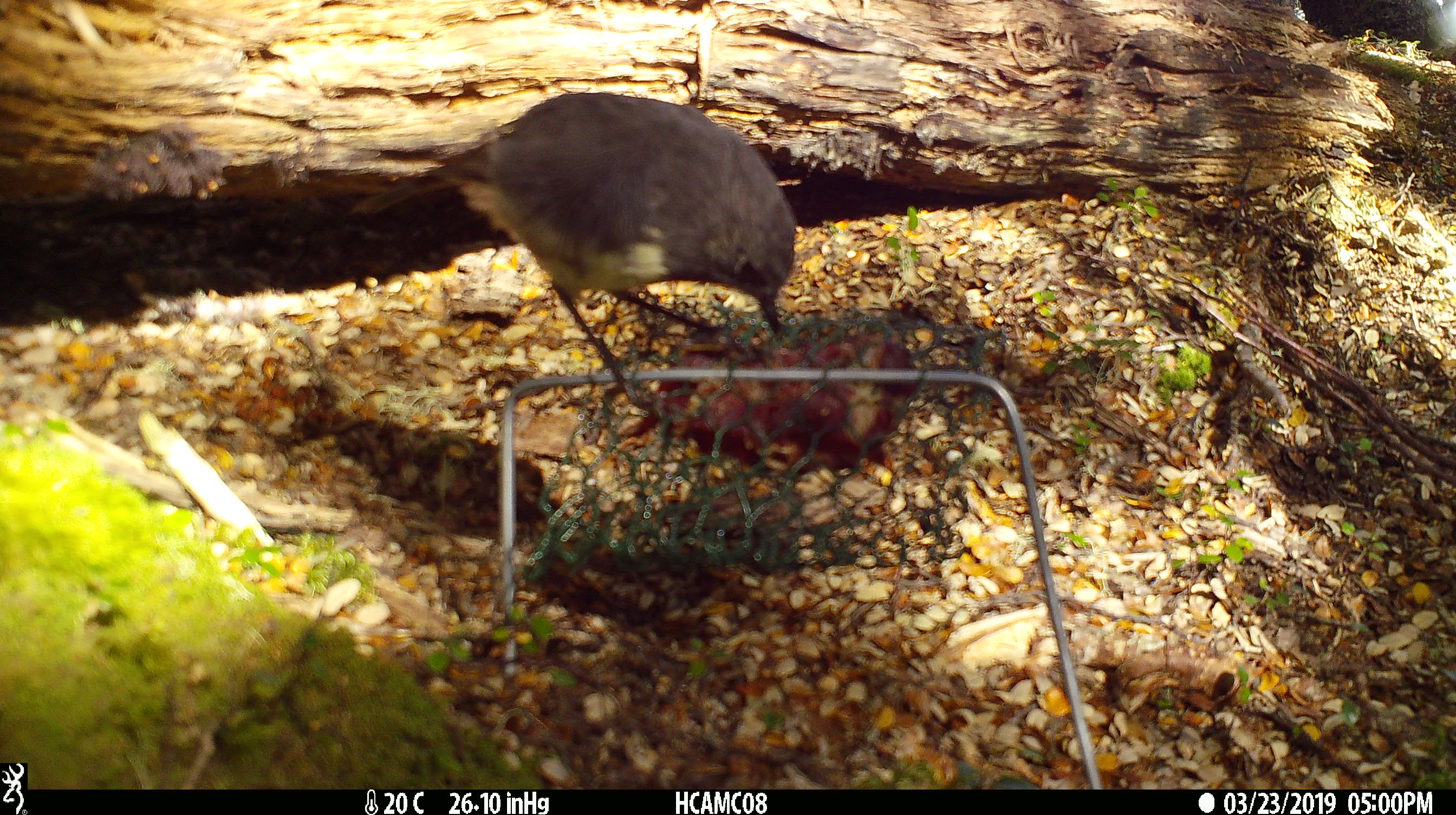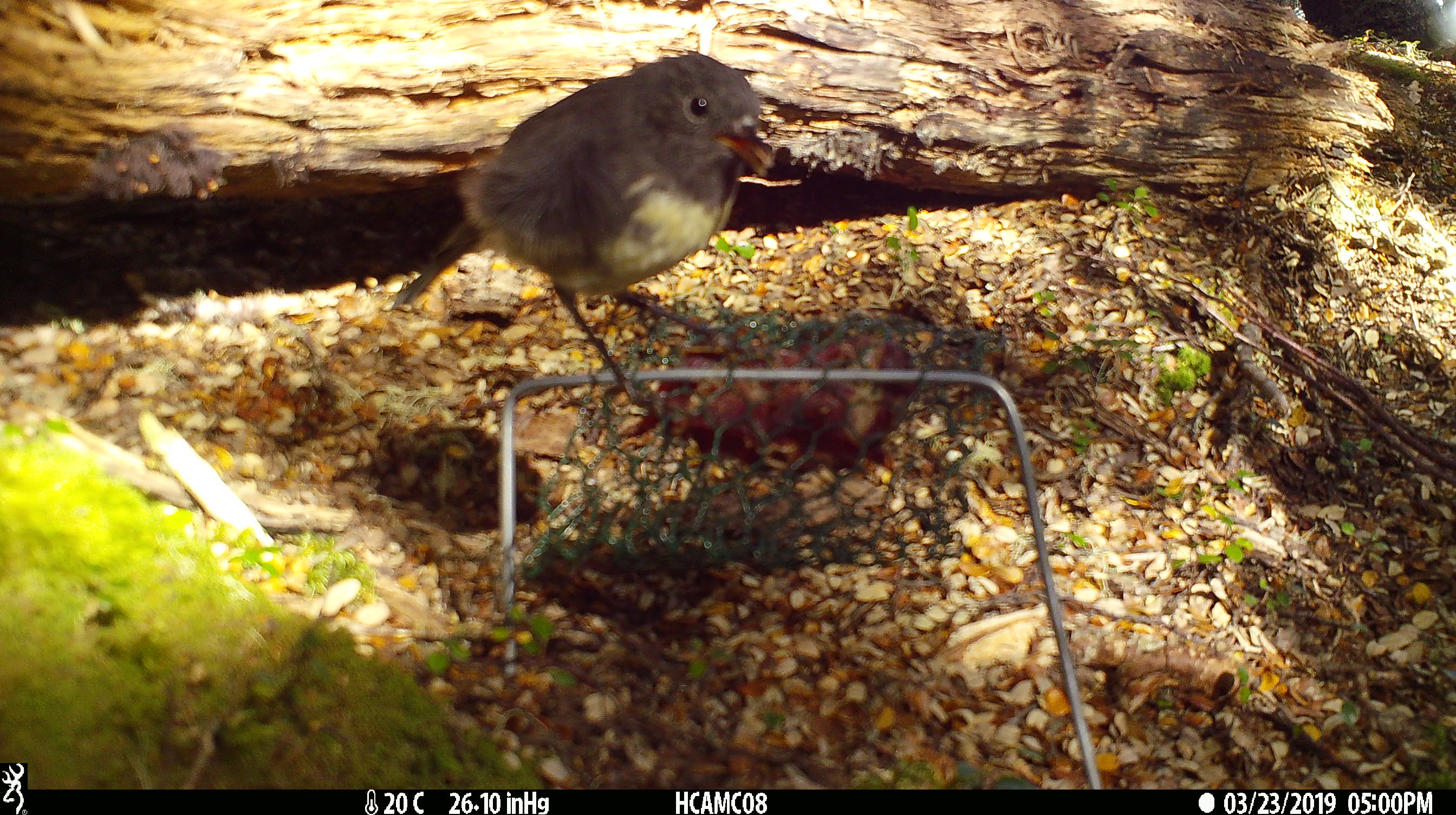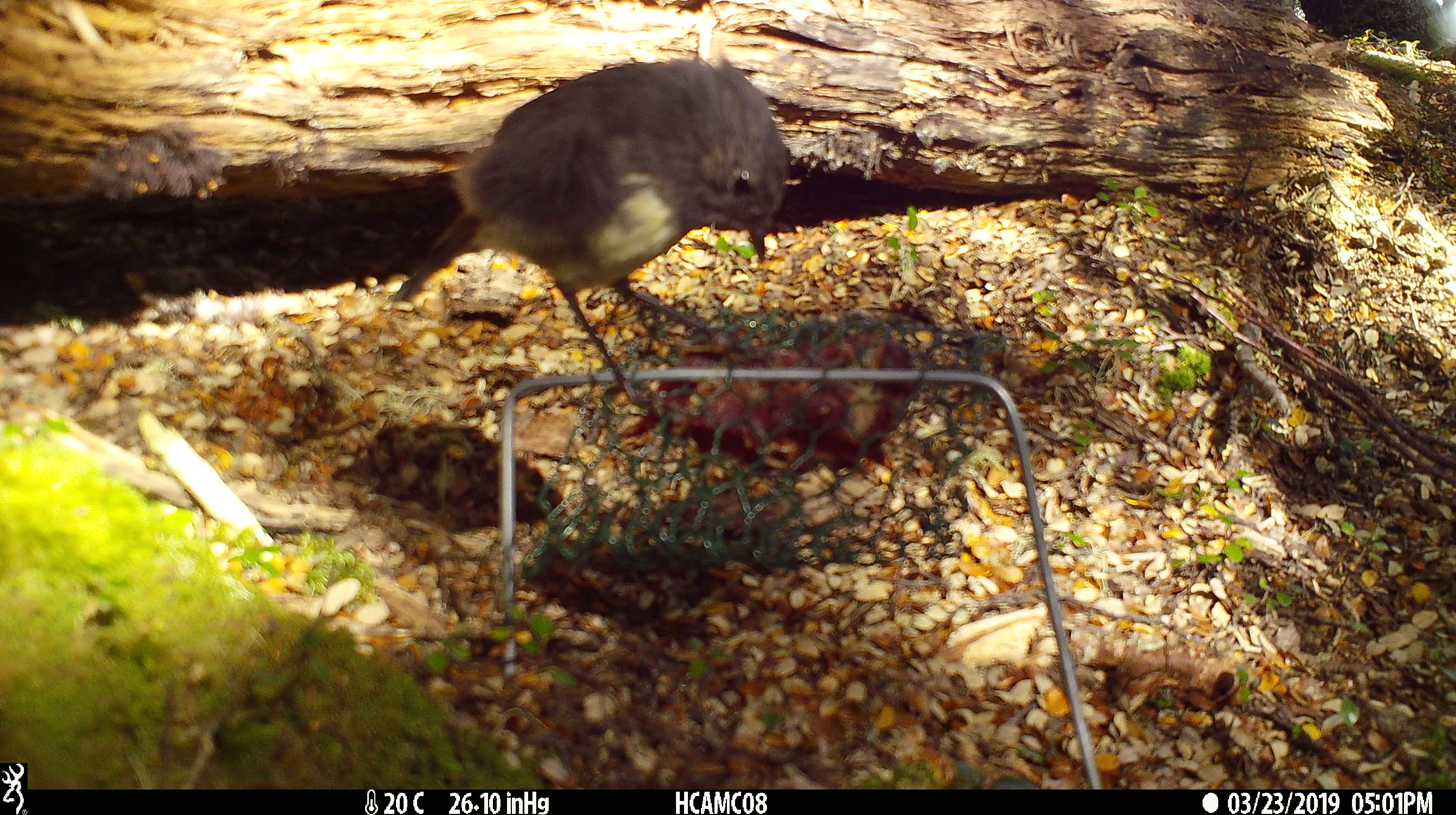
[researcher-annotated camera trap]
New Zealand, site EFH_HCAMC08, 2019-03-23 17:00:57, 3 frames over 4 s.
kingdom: Animalia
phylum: Chordata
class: Aves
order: Passeriformes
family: Petroicidae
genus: Petroica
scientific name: Petroica australis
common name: new zealand robin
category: robin